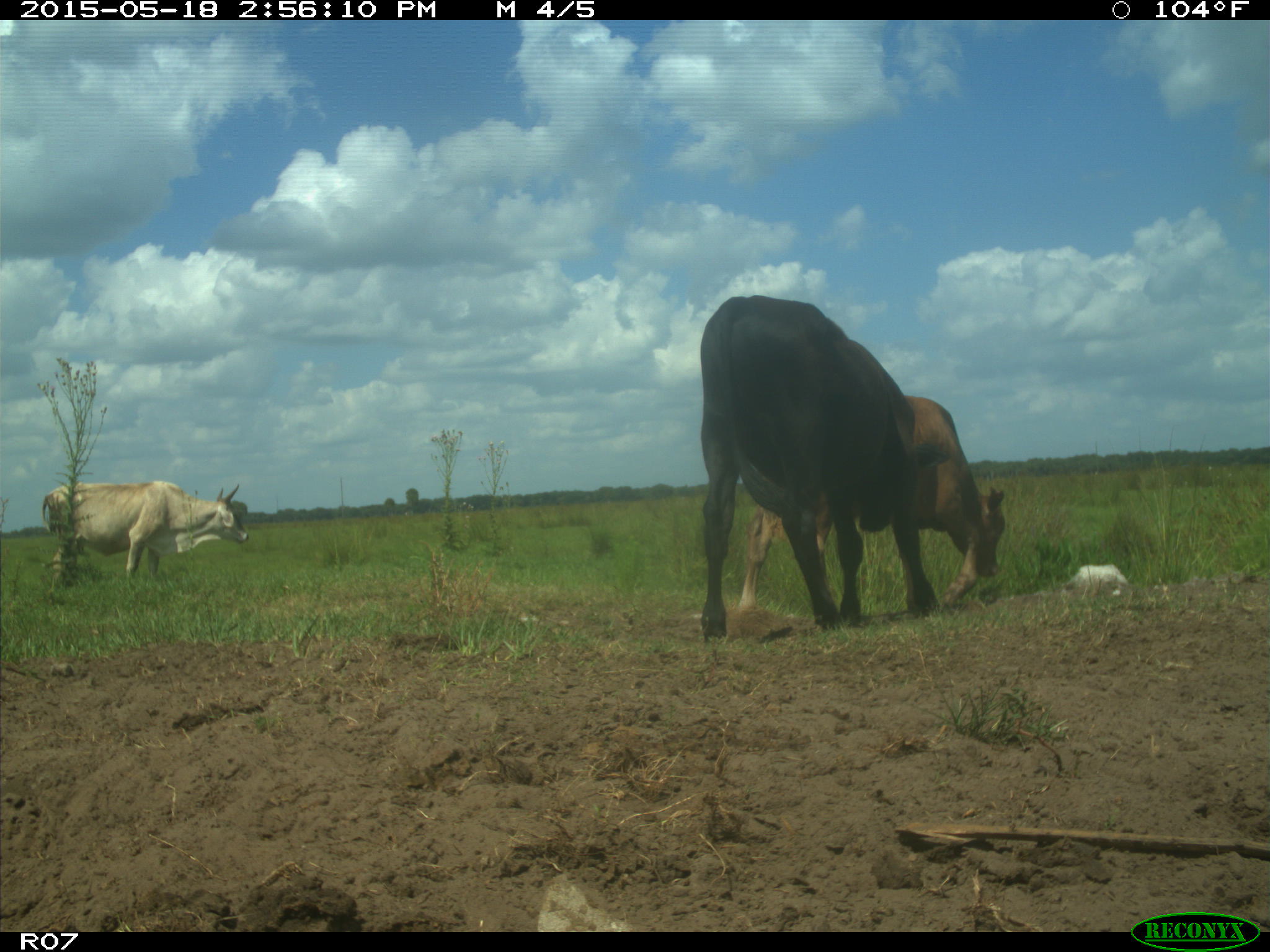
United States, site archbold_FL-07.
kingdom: Animalia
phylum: Chordata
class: Mammalia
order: Artiodactyla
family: Bovidae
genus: Bos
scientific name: Bos taurus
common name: domestic cow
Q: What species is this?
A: Bos taurus (domestic cow).